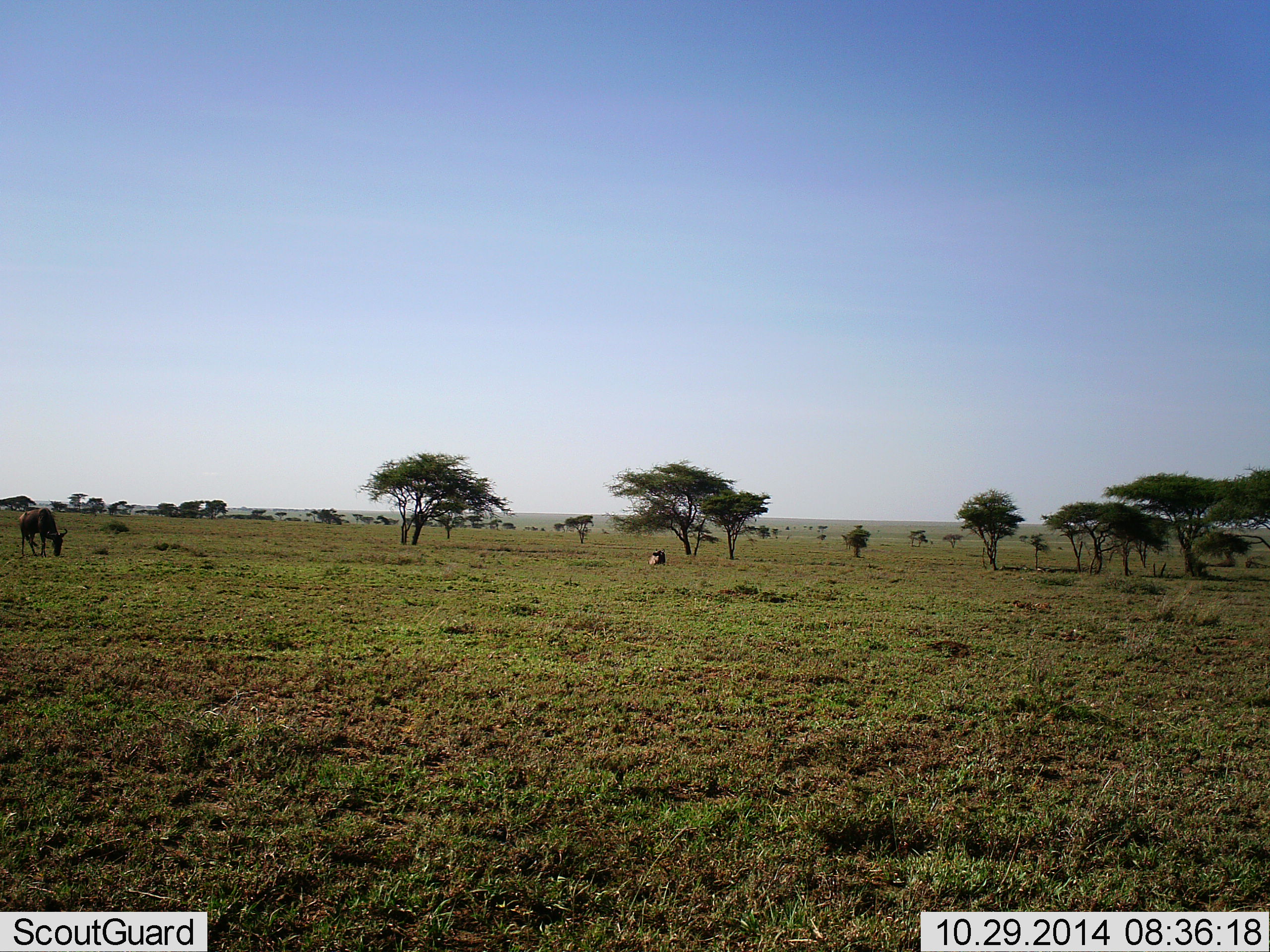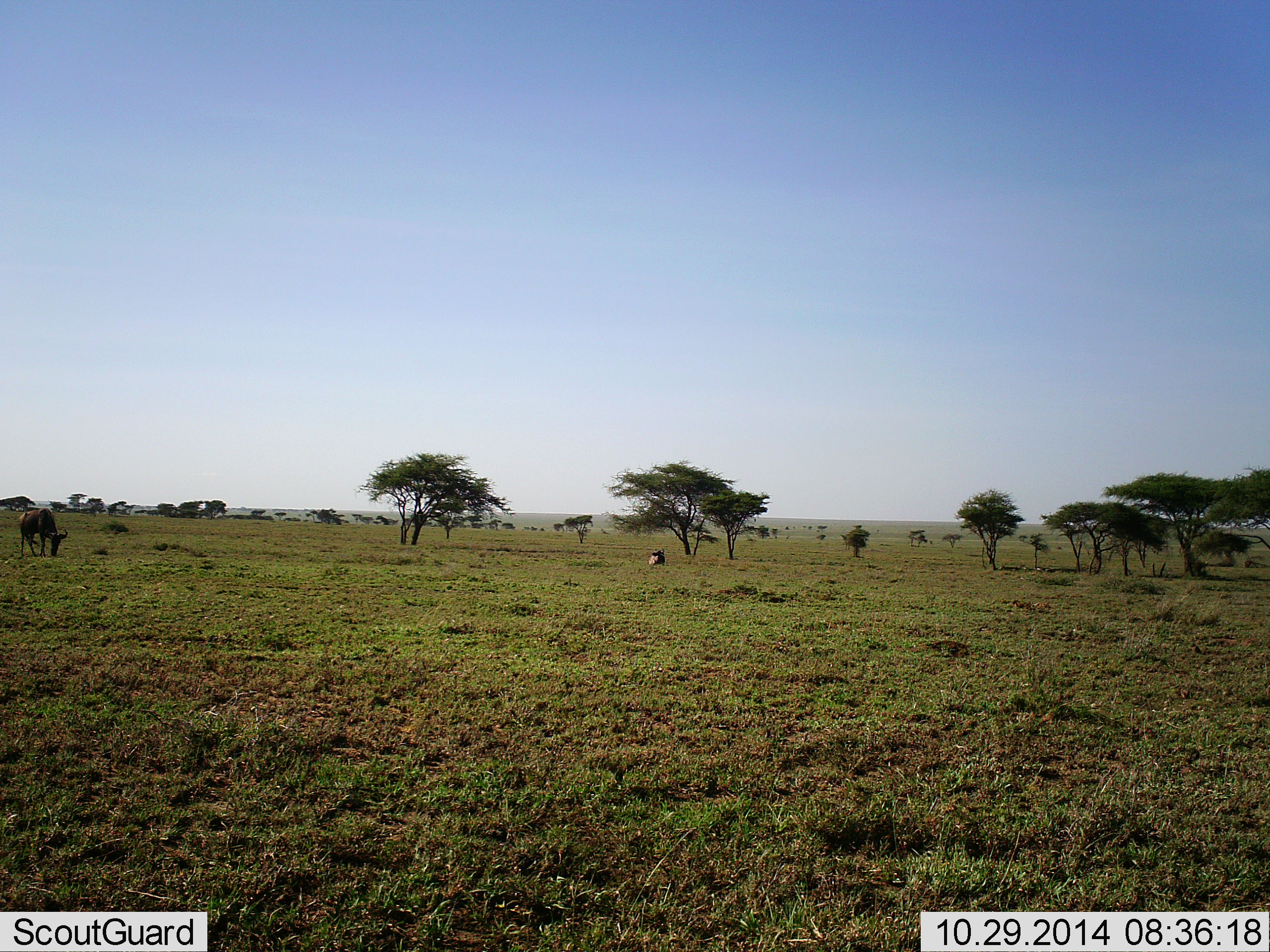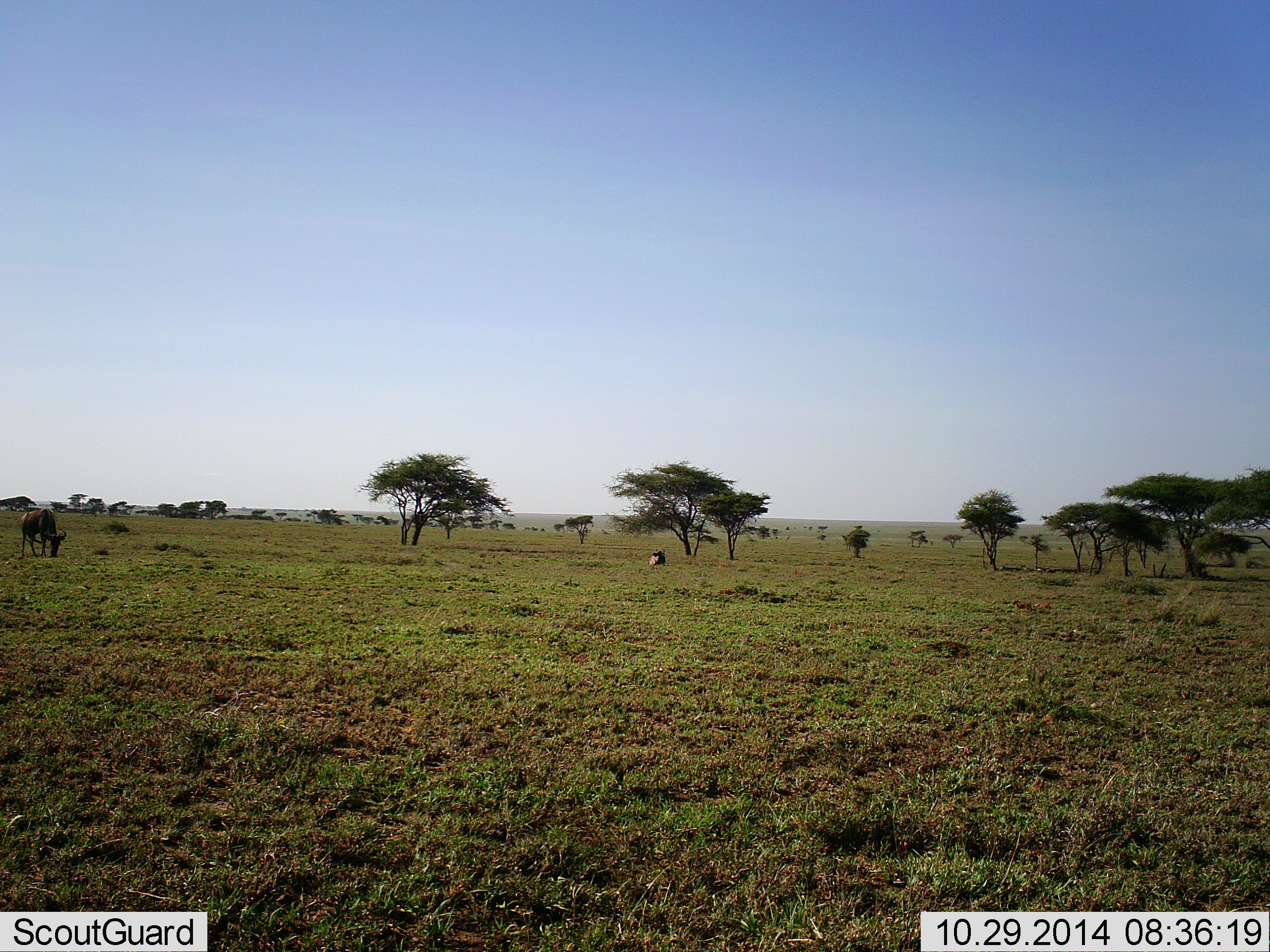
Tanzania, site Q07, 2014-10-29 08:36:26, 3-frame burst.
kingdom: Animalia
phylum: Chordata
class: Mammalia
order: Artiodactyla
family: Bovidae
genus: Connochaetes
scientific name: Connochaetes taurinus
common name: blue wildebeest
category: wildebeest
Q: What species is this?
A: Wildebeest (blue wildebeest) (Connochaetes taurinus).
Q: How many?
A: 2.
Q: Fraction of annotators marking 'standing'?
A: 17%.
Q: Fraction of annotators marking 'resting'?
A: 67%.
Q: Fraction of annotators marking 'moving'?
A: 0%.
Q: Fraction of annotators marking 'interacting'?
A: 0%.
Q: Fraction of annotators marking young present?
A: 0%.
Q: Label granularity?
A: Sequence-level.